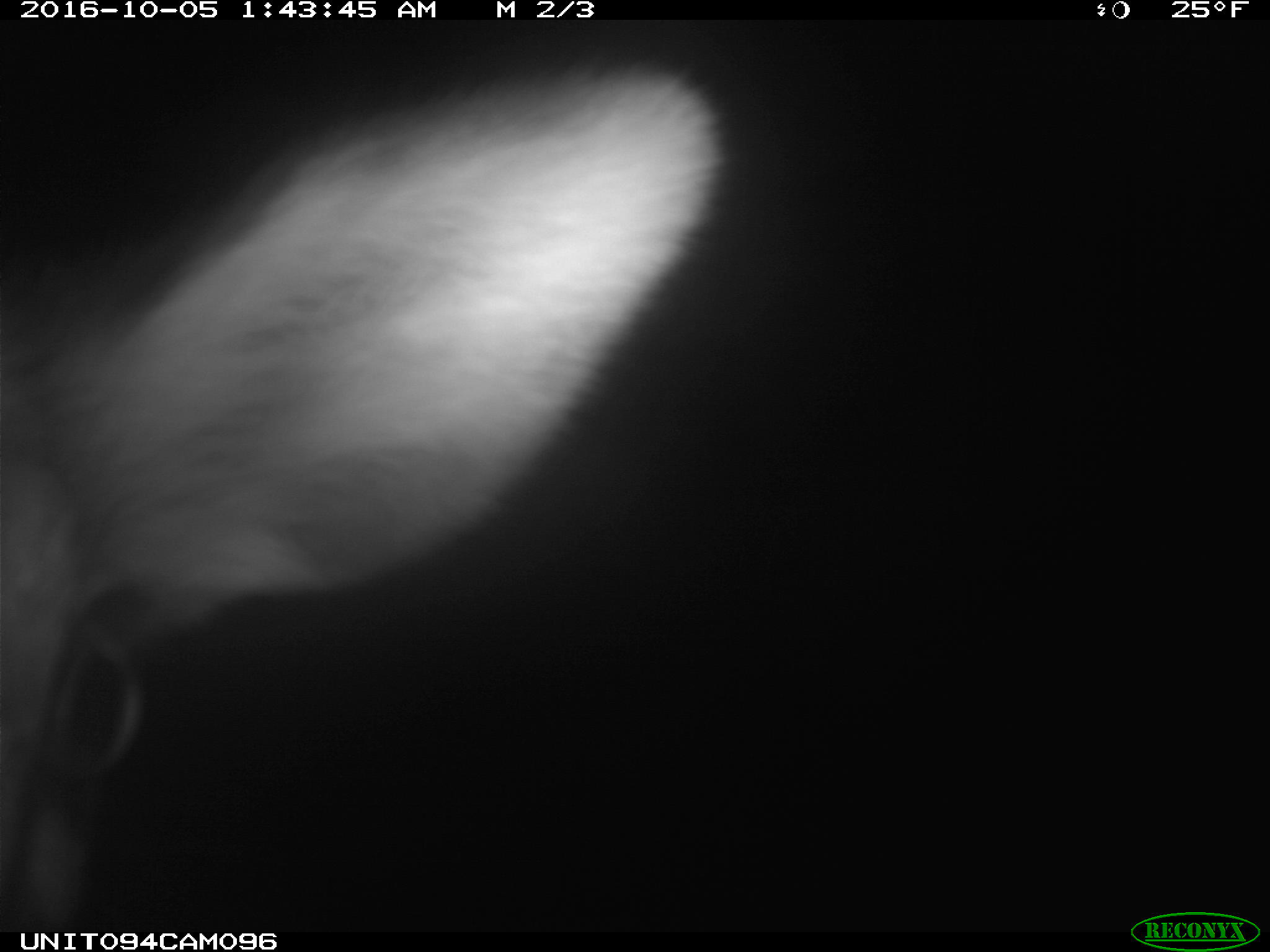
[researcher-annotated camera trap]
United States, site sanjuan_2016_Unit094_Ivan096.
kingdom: Animalia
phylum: Chordata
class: Mammalia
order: Artiodactyla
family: Cervidae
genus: Cervus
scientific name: Cervus elaphus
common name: red deer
Cervus elaphus (red deer).